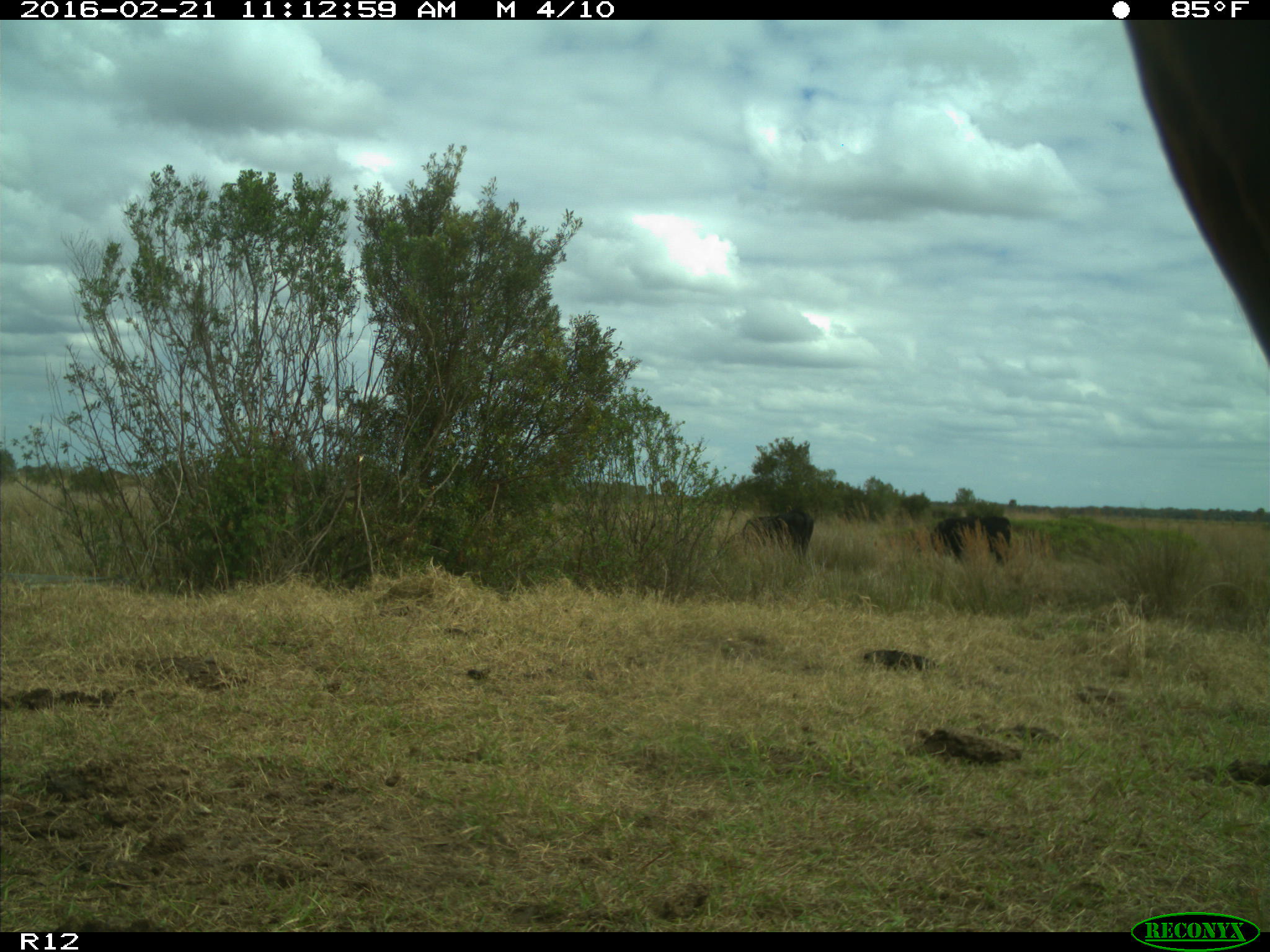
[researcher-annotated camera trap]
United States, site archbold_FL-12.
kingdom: Animalia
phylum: Chordata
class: Mammalia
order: Artiodactyla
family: Bovidae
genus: Bos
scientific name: Bos taurus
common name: domestic cow